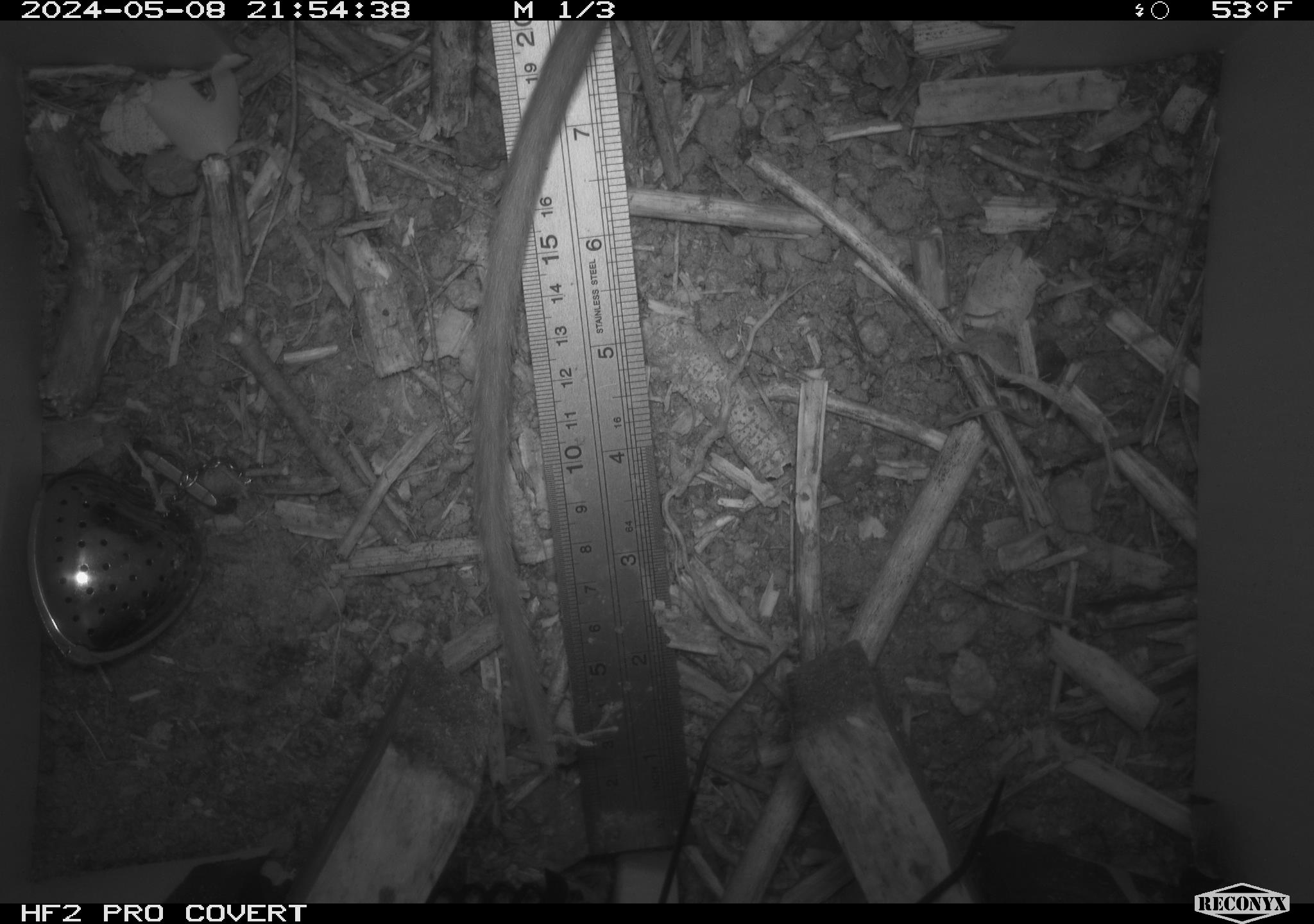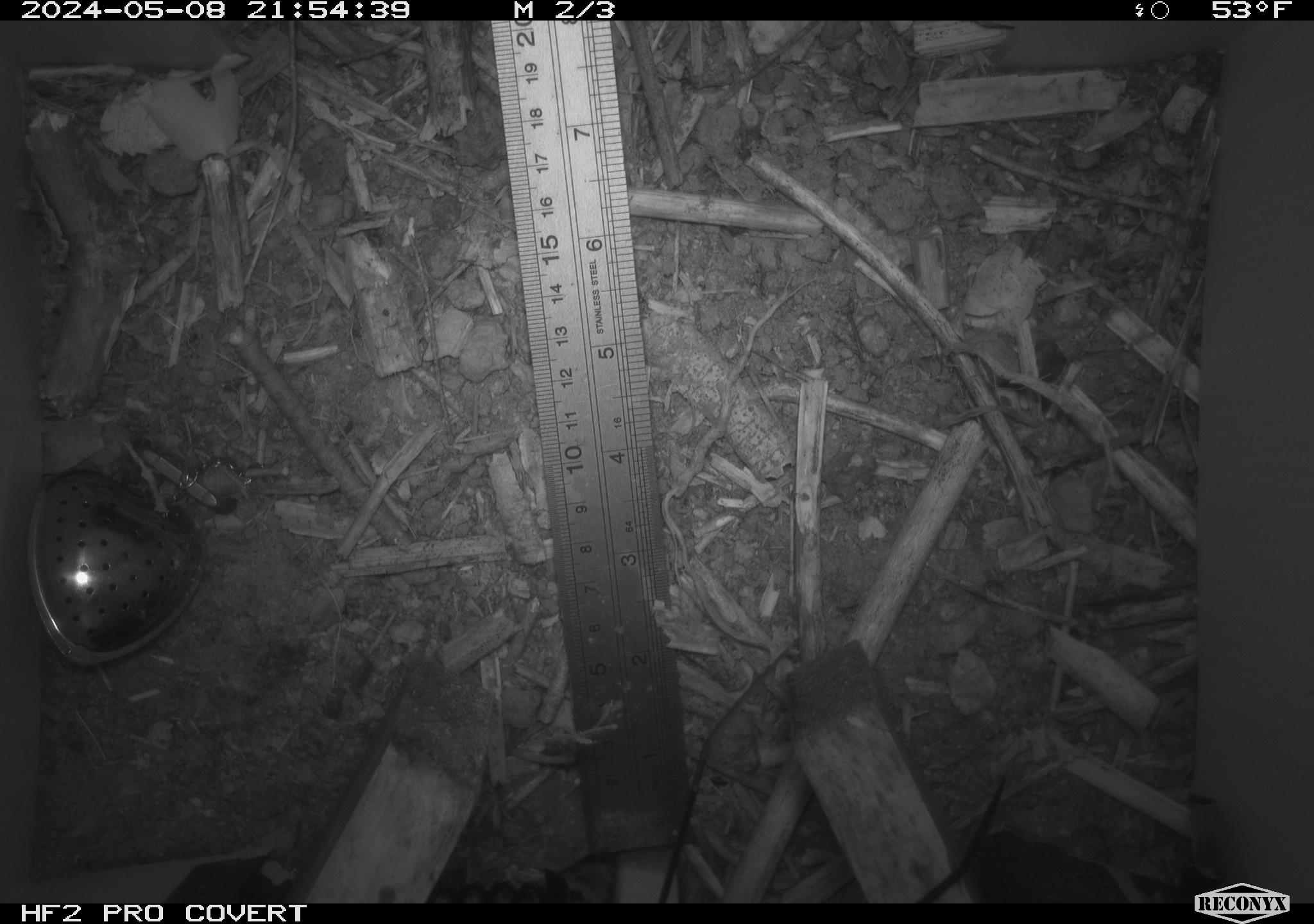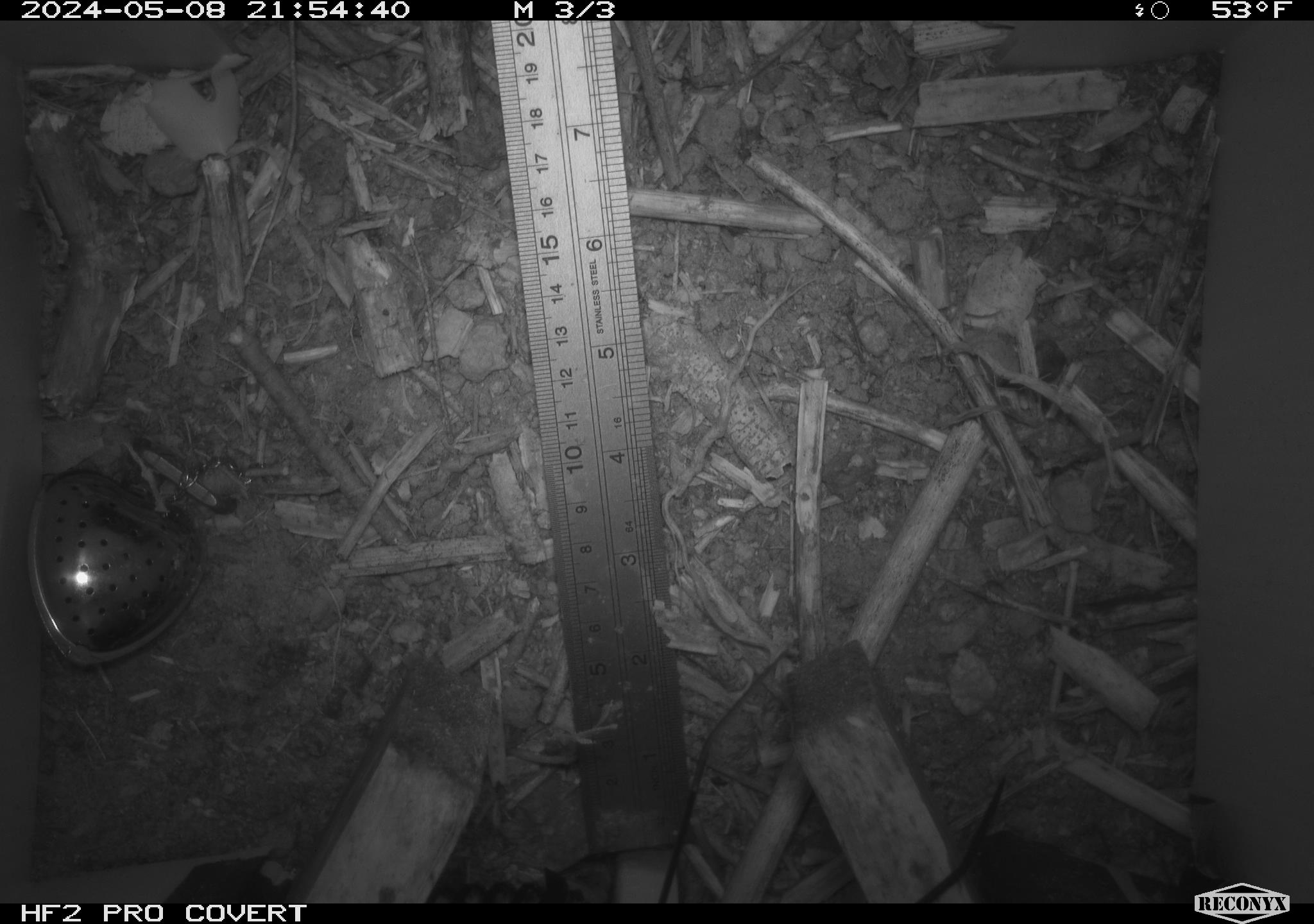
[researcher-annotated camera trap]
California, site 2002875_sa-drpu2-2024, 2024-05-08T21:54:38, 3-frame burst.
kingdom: Animalia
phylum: Chordata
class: Mammalia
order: Rodentia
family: Cricetidae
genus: Neotoma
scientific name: Neotoma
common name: pack rat or woodrat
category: neotoma species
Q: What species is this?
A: Neotoma species (pack rat or woodrat) (Neotoma).